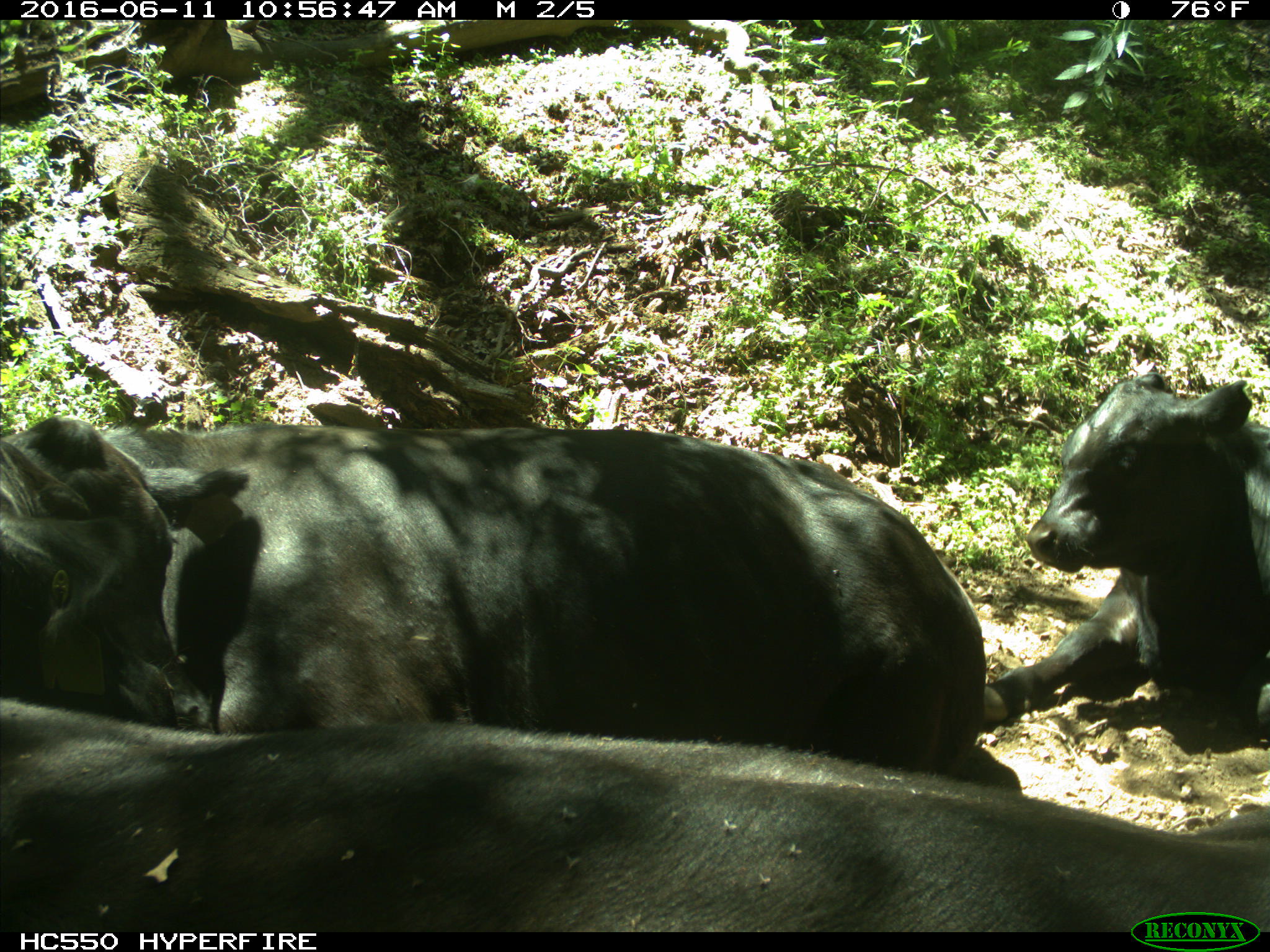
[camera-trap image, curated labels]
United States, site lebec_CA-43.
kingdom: Animalia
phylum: Chordata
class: Mammalia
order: Artiodactyla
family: Bovidae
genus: Bos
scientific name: Bos taurus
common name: domestic cow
Bos taurus (domestic cow).